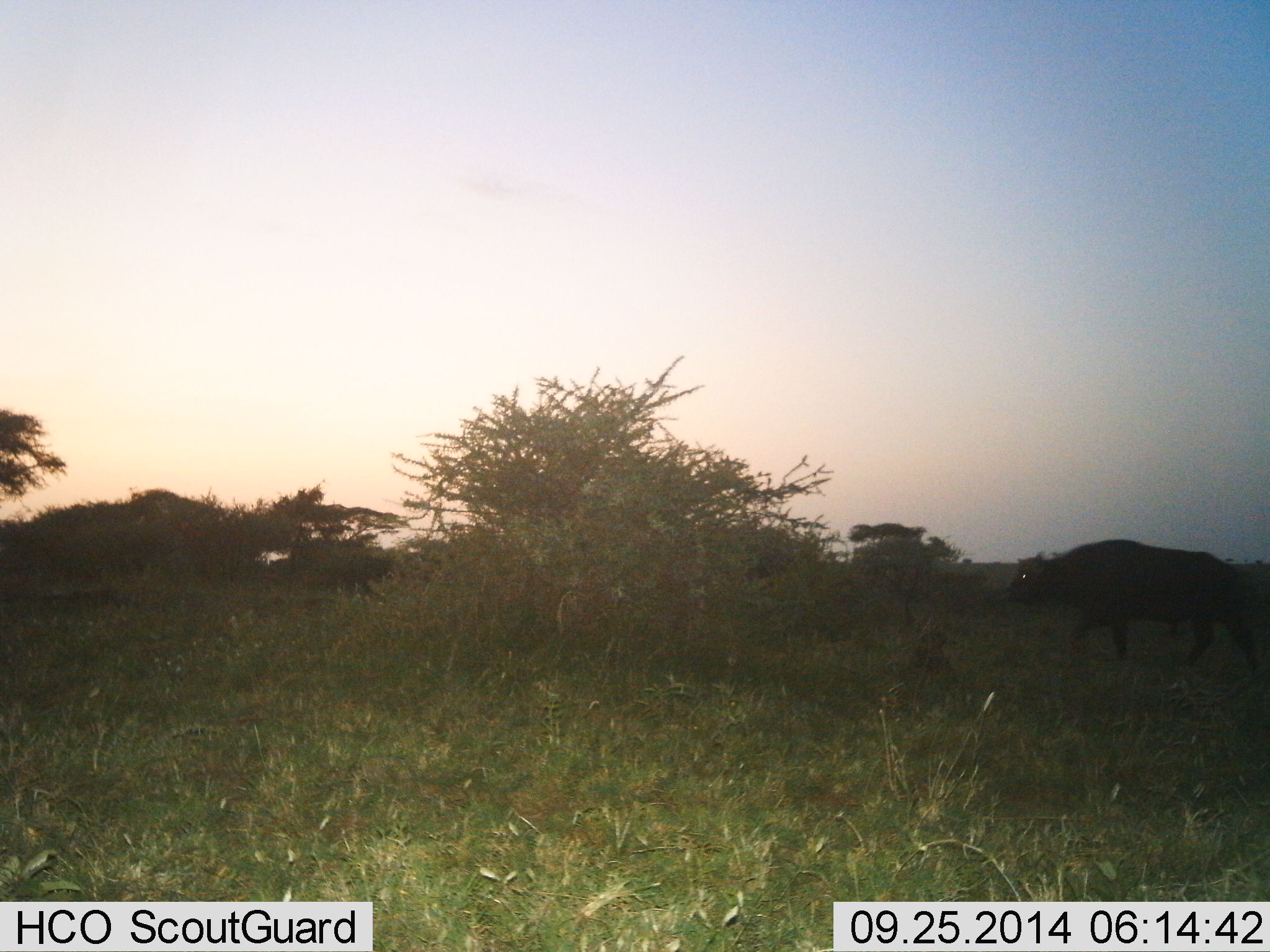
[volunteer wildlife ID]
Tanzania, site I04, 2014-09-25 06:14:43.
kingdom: Animalia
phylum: Chordata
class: Mammalia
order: Artiodactyla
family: Bovidae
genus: Syncerus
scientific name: Syncerus caffer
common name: cape buffalo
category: buffalo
Buffalo (cape buffalo) (Syncerus caffer), count 1. Behavior (volunteer vote fractions): standing 0%, resting 0%, moving 100%, interacting 0%. Young present (vote fraction): 0%. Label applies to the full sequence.